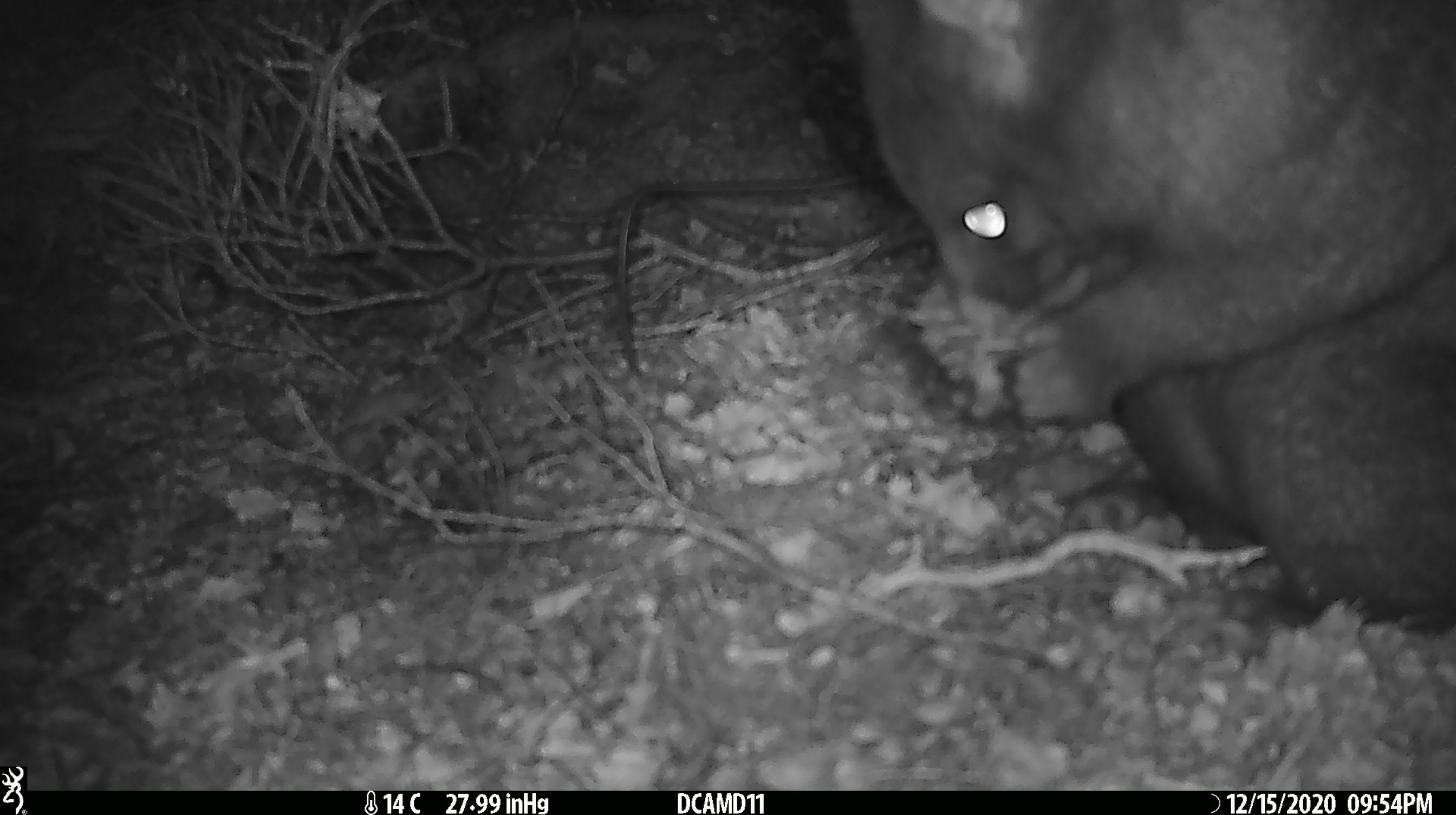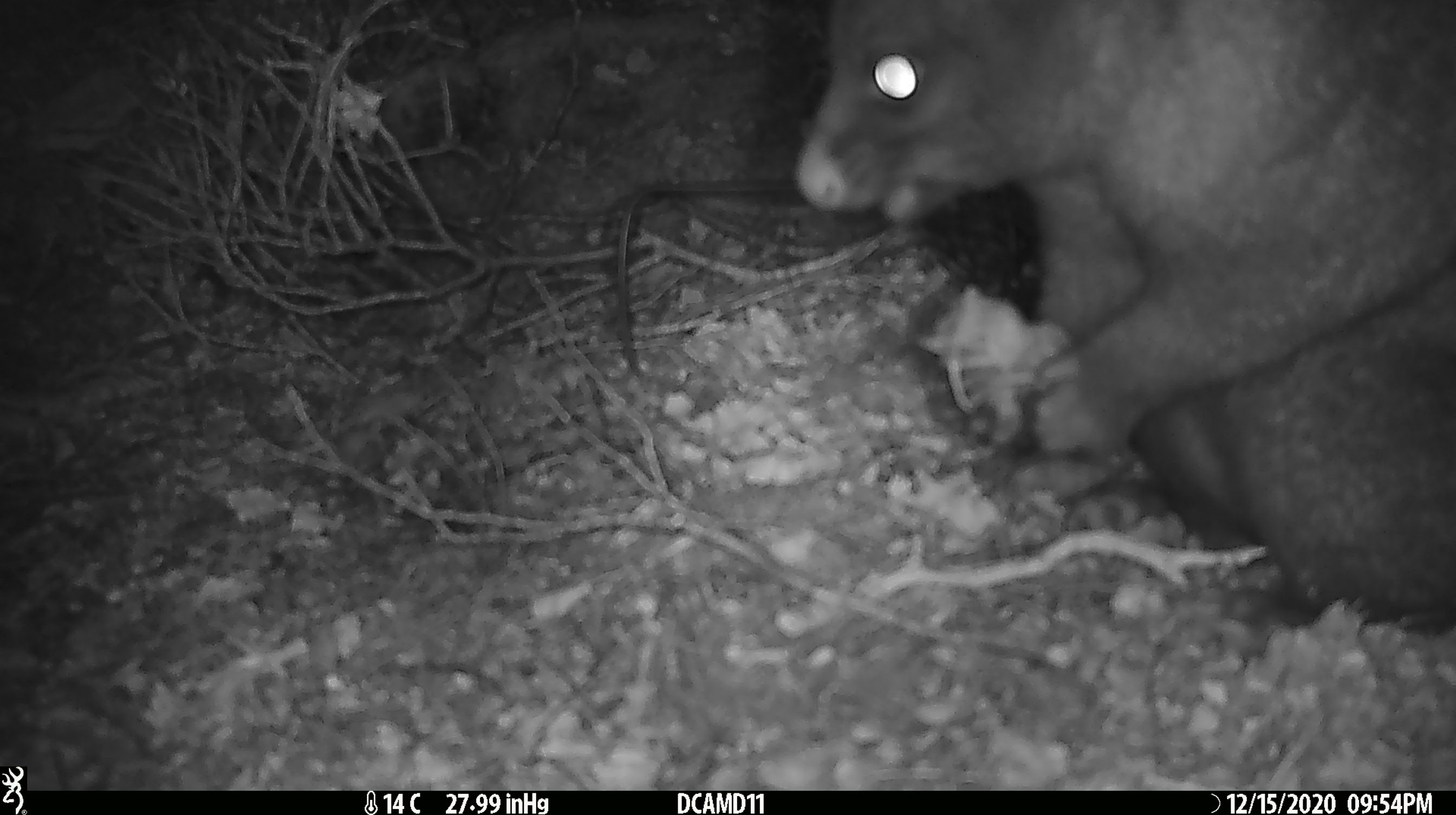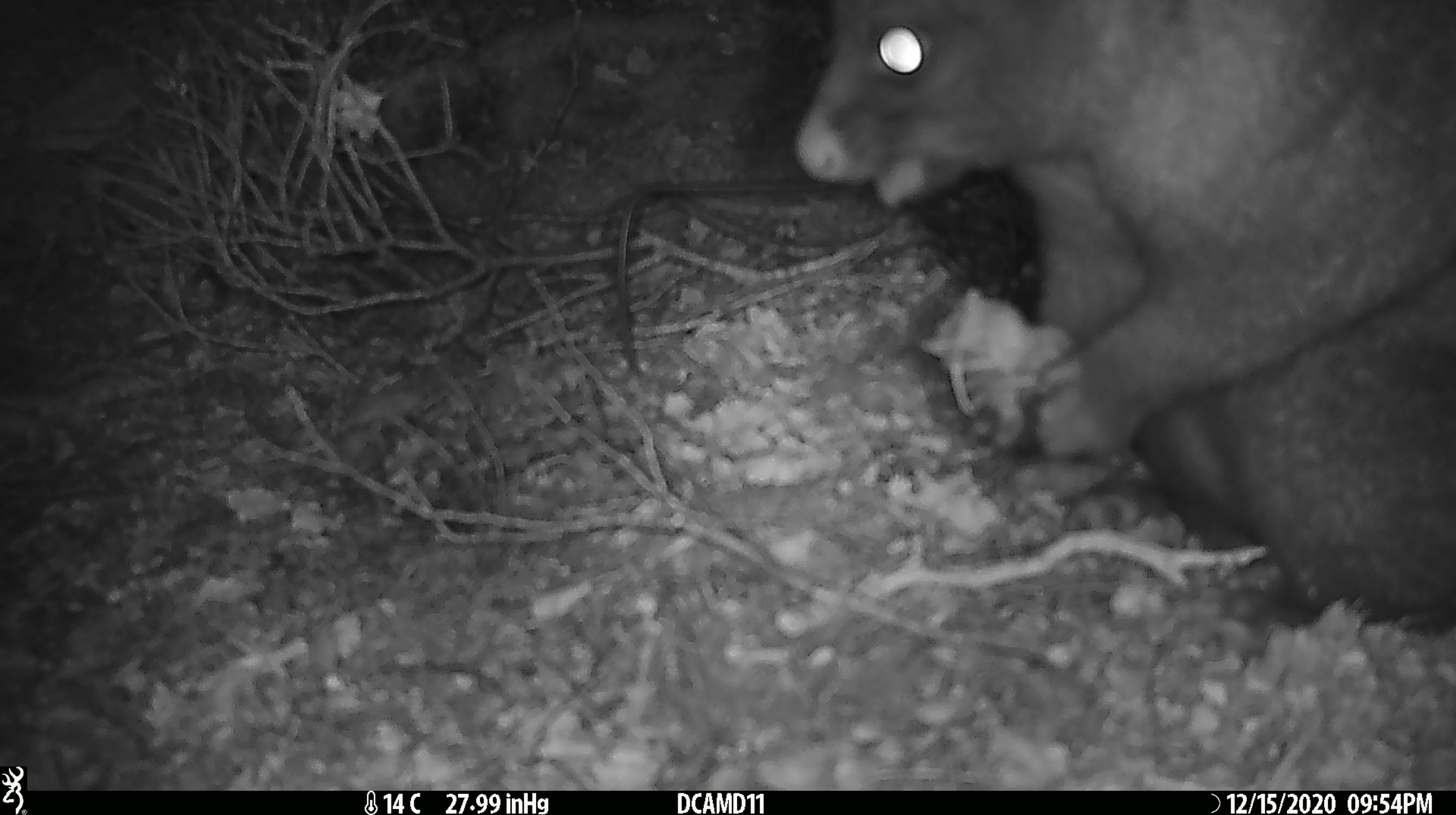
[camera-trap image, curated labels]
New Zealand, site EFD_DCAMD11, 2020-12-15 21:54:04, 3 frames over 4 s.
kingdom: Animalia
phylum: Chordata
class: Mammalia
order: Diprotodontia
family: Phalangeridae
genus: Trichosurus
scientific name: Trichosurus vulpecula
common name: common brushtail possum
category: possum